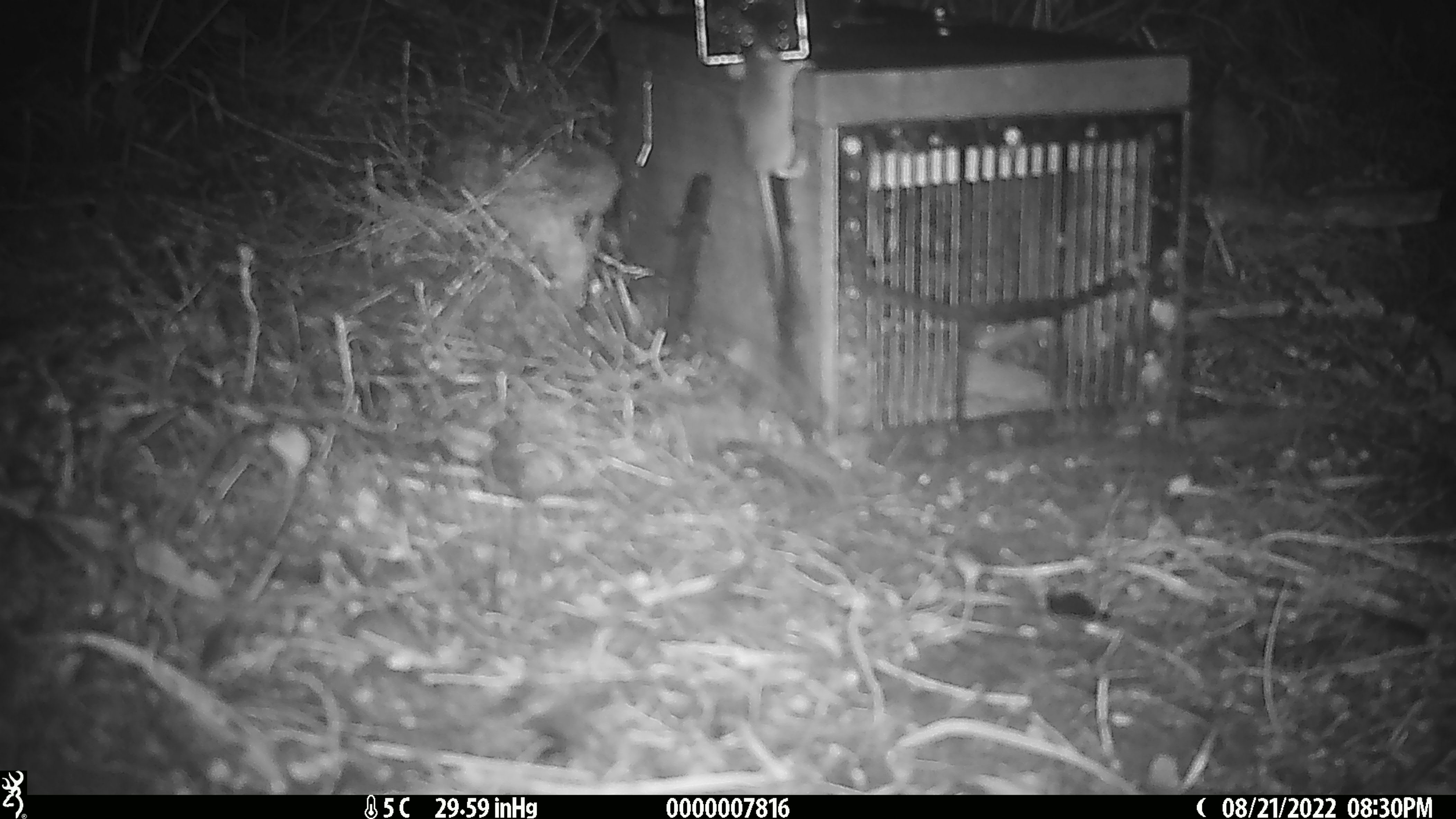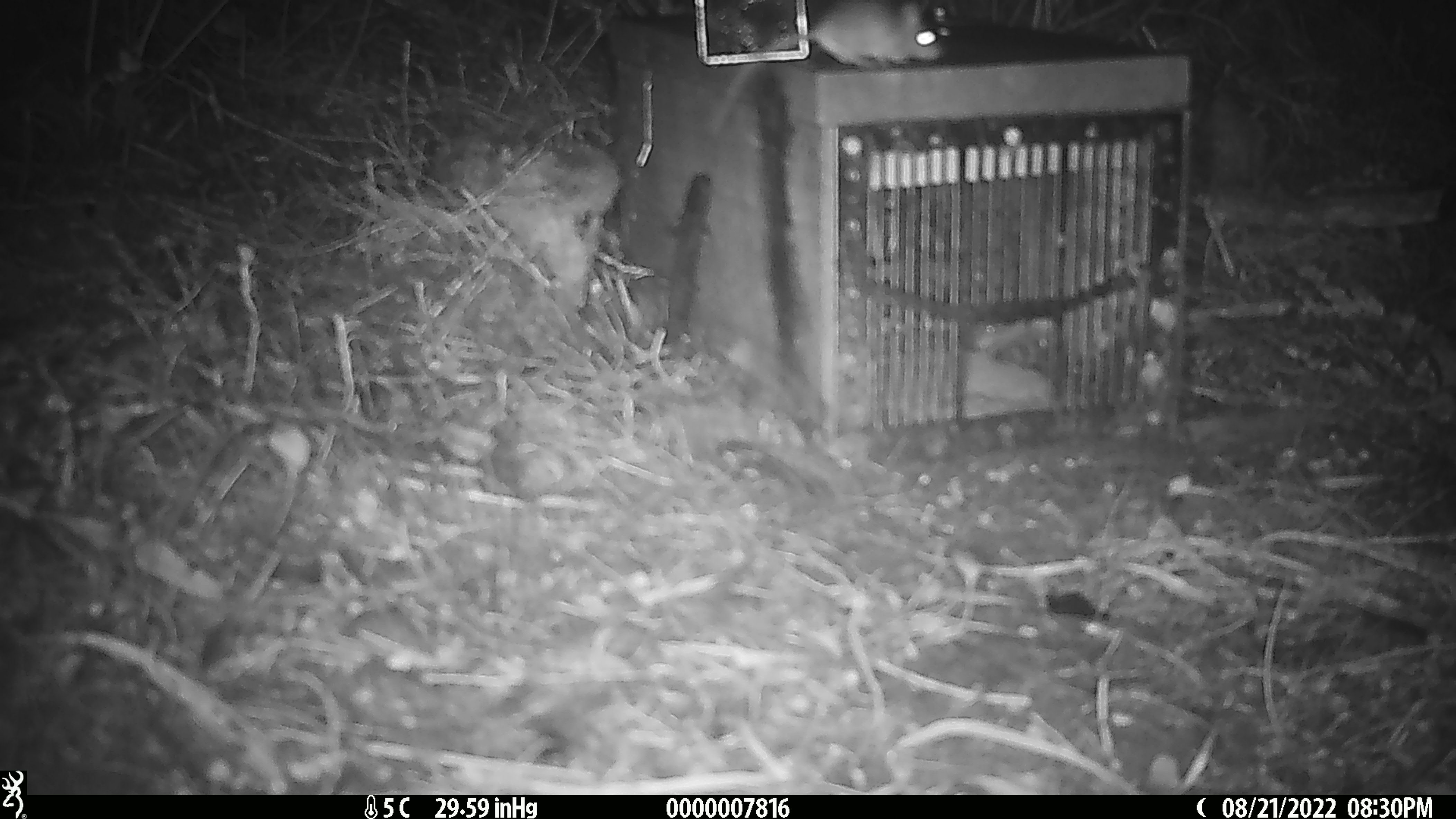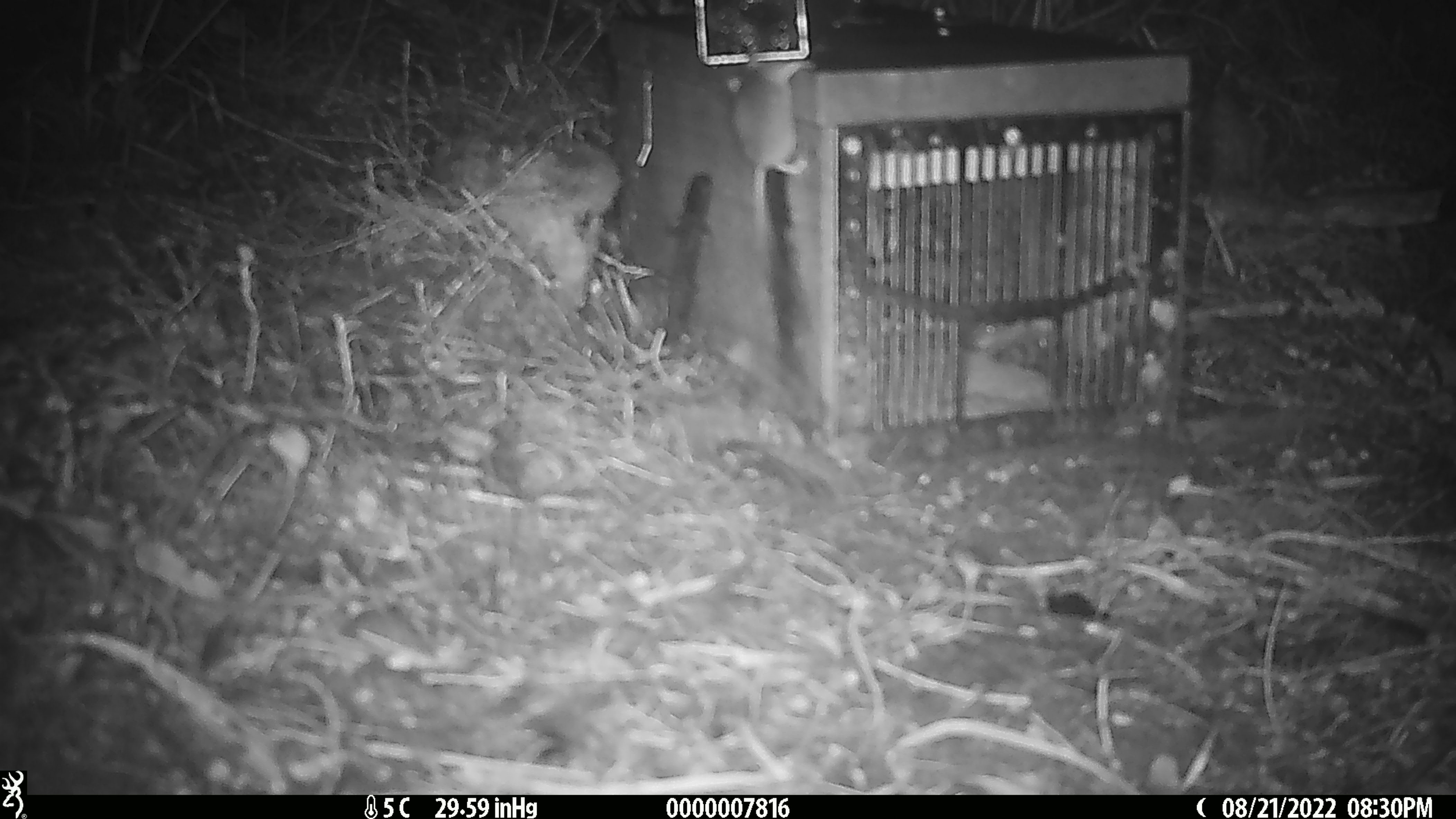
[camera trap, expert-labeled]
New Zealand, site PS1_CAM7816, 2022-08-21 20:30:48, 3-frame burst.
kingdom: Animalia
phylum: Chordata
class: Mammalia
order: Rodentia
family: Muridae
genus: Mus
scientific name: Mus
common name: mouse